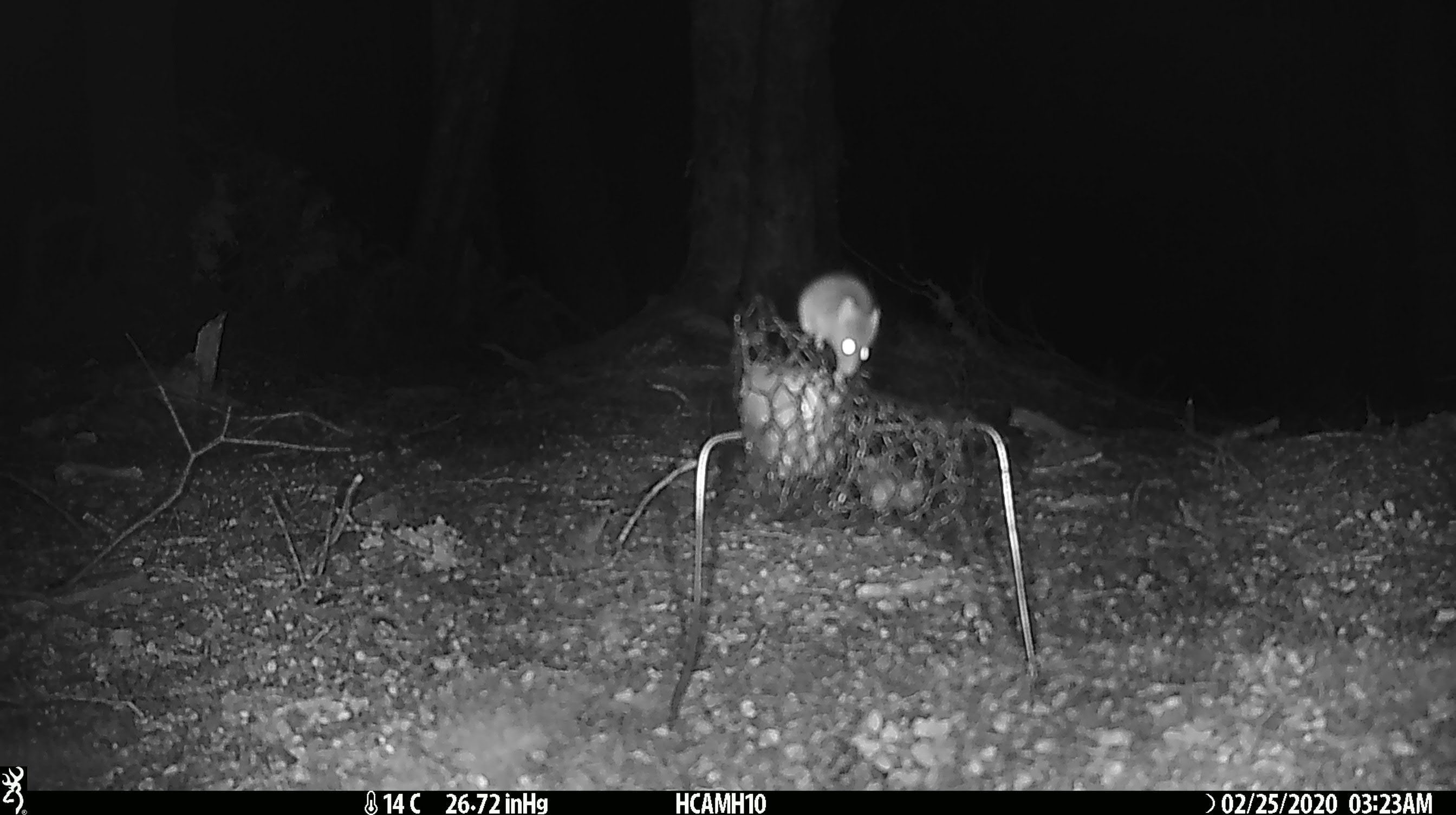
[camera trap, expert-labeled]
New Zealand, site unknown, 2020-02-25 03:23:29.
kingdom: Animalia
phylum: Chordata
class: Mammalia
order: Rodentia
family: Muridae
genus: Mus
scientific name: Mus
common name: mouse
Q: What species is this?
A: Mouse (Mus).